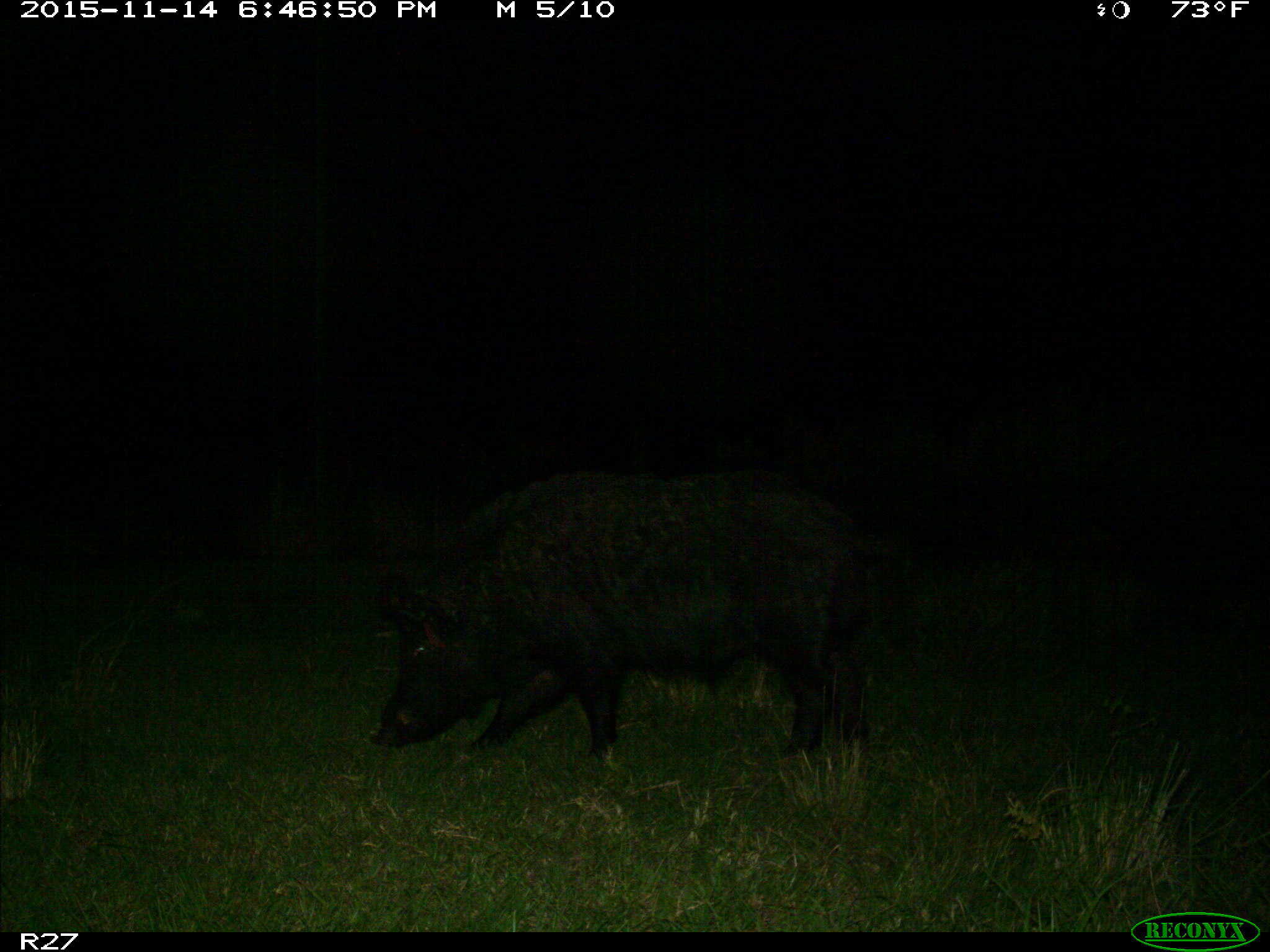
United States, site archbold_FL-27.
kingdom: Animalia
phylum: Chordata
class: Mammalia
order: Artiodactyla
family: Suidae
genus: Sus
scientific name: Sus scrofa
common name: wild boar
Sus scrofa (wild boar).